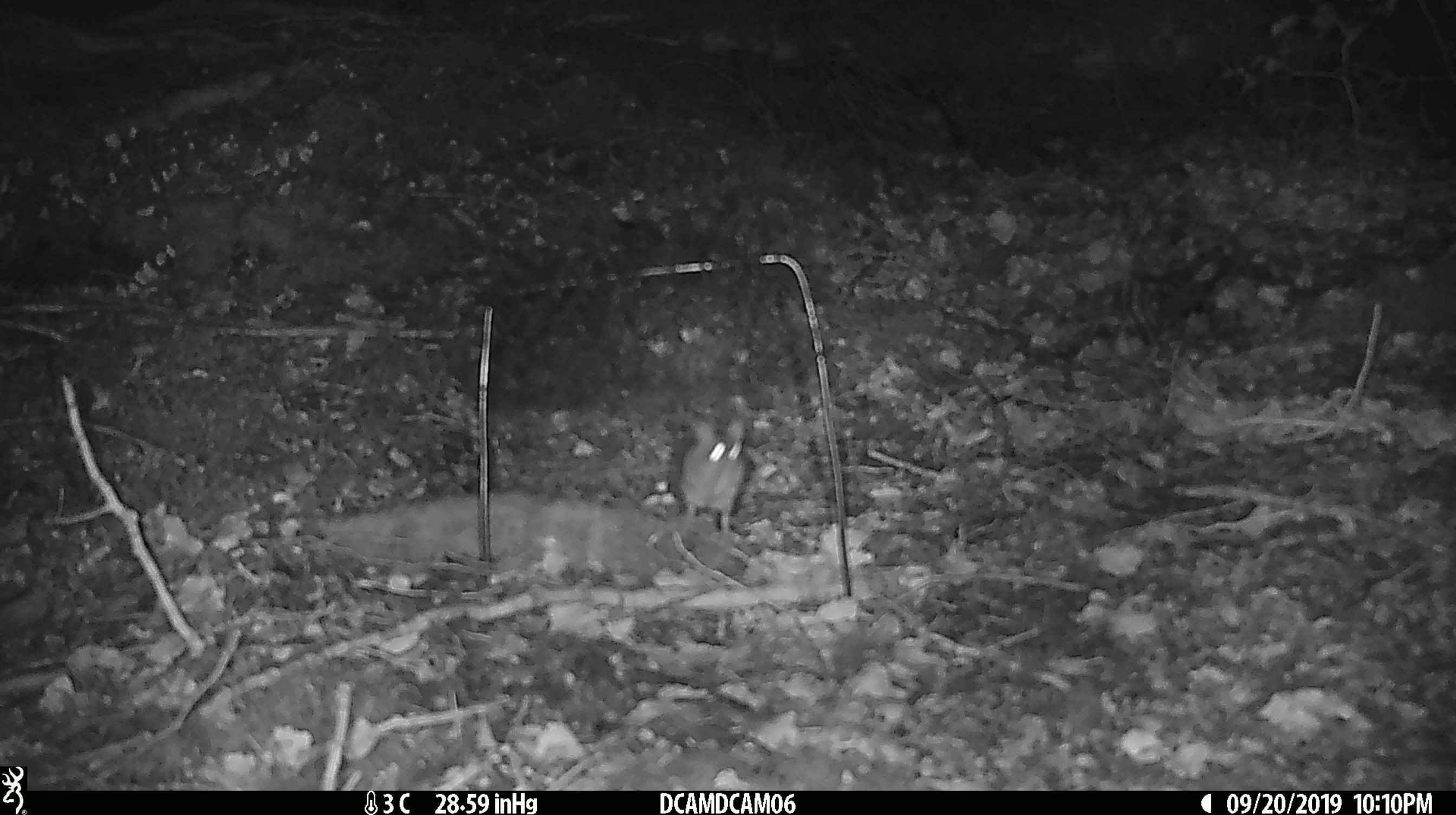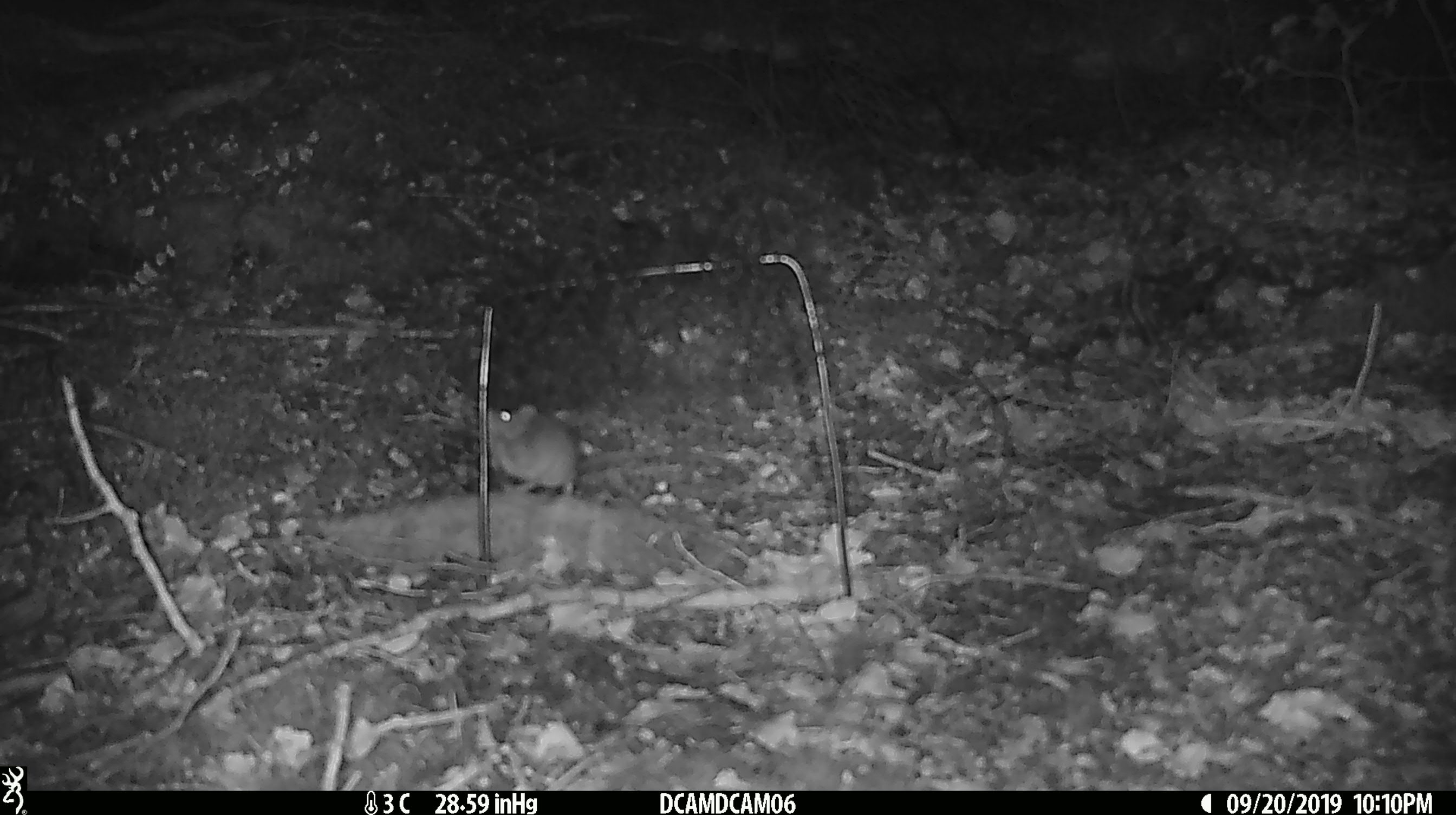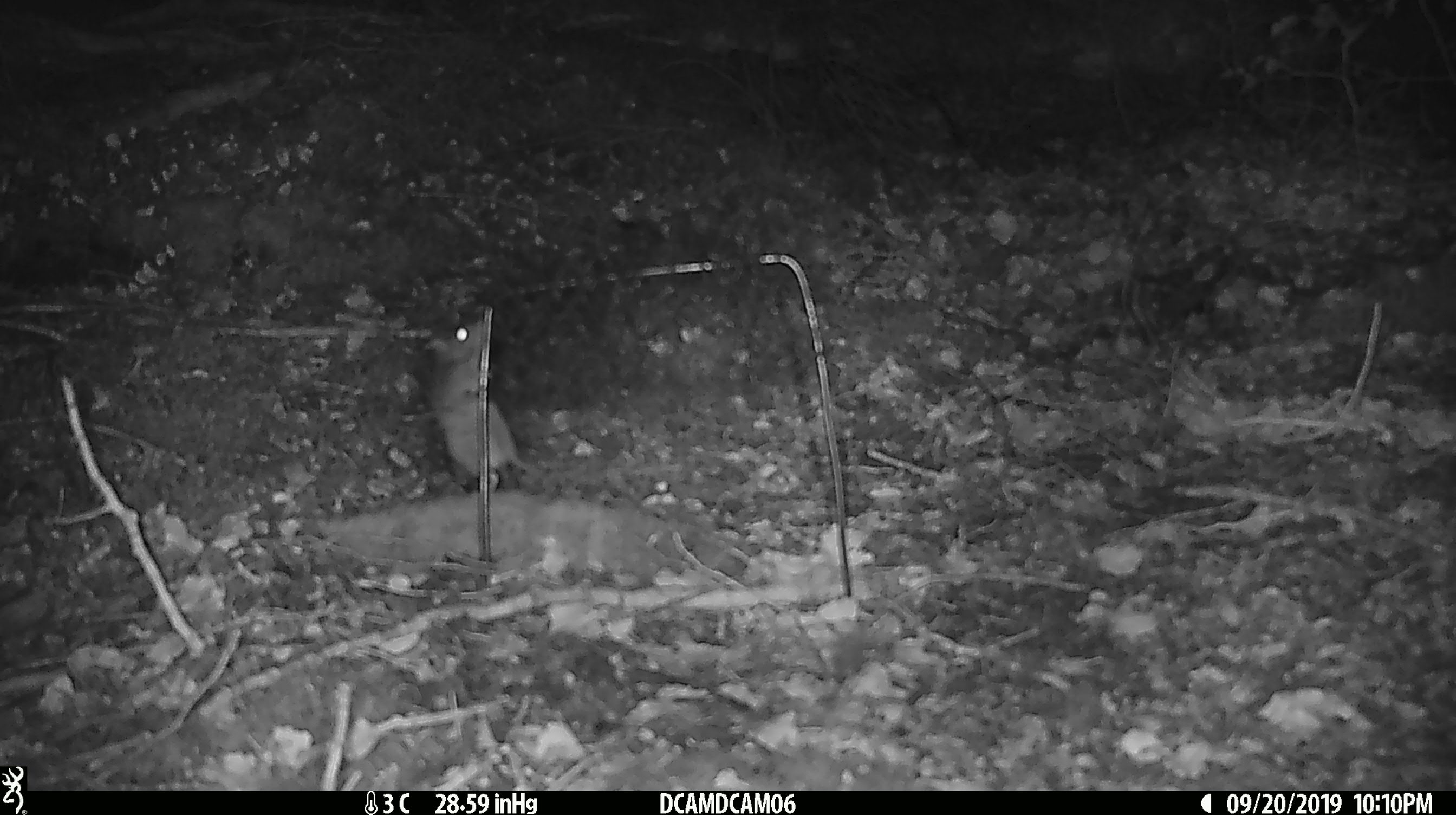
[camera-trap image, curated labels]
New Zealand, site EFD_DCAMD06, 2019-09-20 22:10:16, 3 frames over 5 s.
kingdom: Animalia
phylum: Chordata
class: Mammalia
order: Rodentia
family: Muridae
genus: Mus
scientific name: Mus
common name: mouse